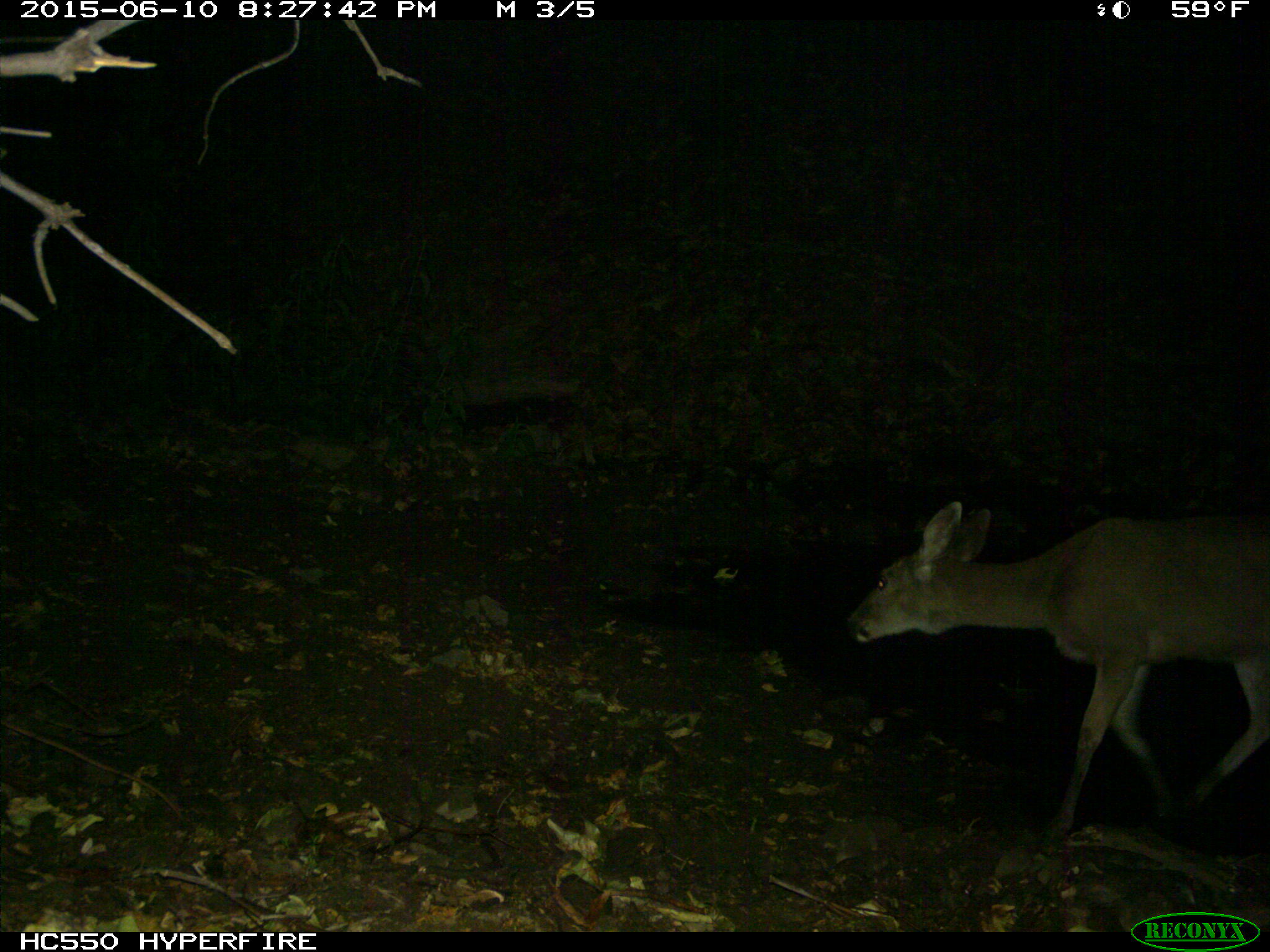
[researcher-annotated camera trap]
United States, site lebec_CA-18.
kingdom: Animalia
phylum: Chordata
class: Mammalia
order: Artiodactyla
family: Cervidae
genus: Odocoileus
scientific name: Odocoileus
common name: deer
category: unidentified deer